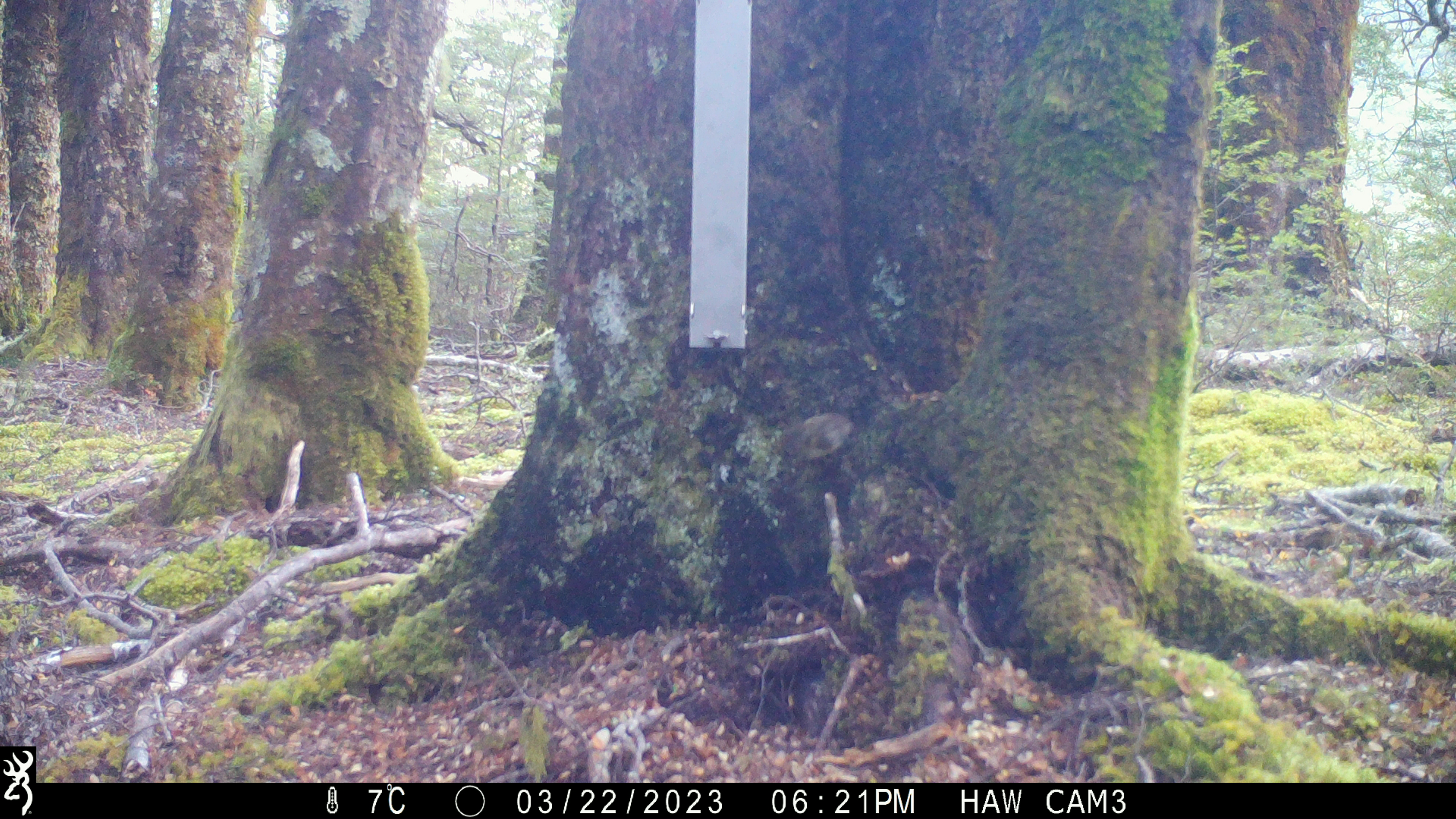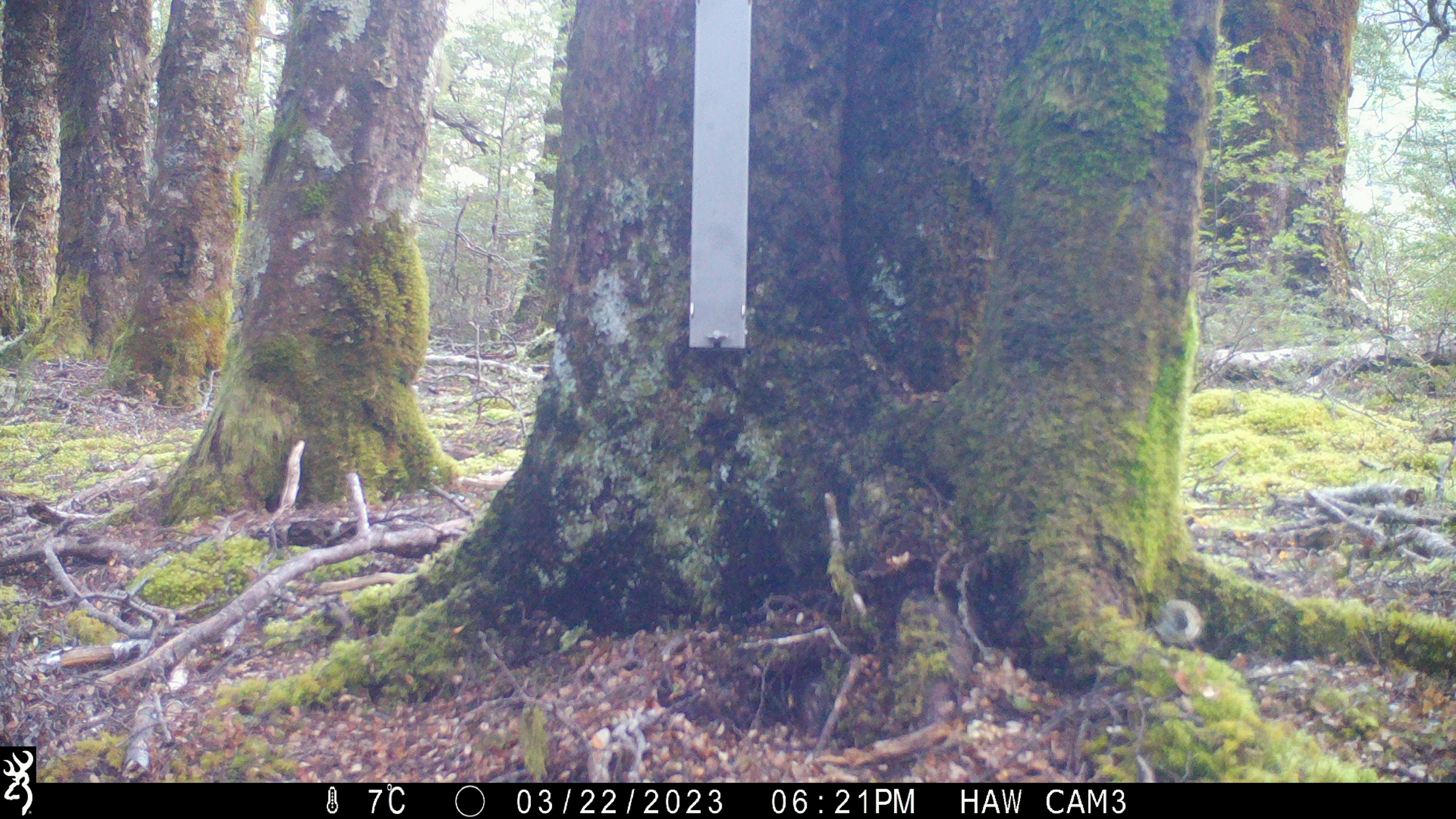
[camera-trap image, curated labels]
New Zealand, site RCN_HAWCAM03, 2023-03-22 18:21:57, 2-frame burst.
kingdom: Animalia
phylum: Chordata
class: Aves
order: Passeriformes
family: Acanthisittidae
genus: Acanthisitta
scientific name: Acanthisitta chloris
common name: rifleman